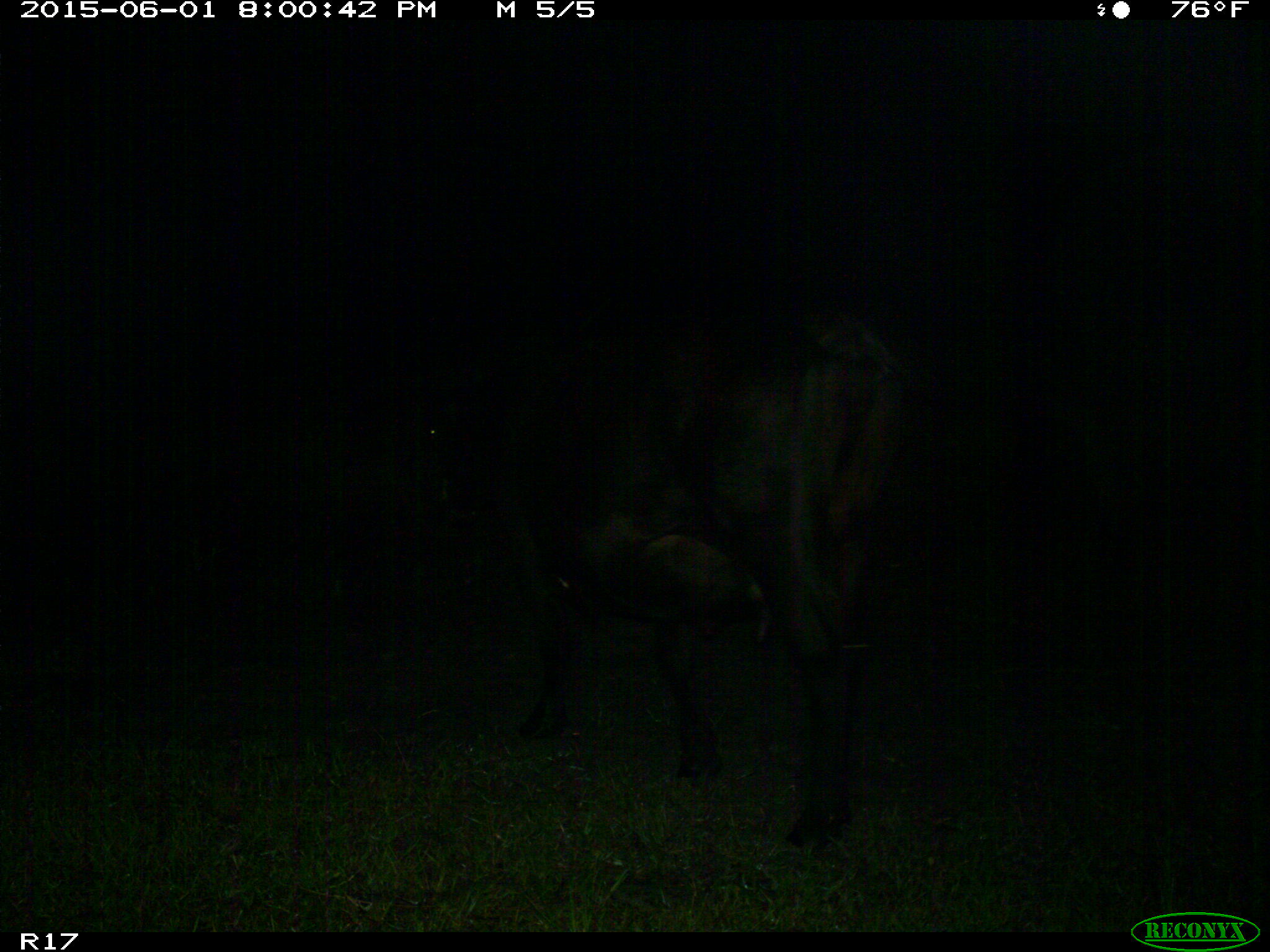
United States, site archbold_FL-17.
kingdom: Animalia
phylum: Chordata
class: Mammalia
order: Artiodactyla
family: Bovidae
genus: Bos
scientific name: Bos taurus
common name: domestic cow